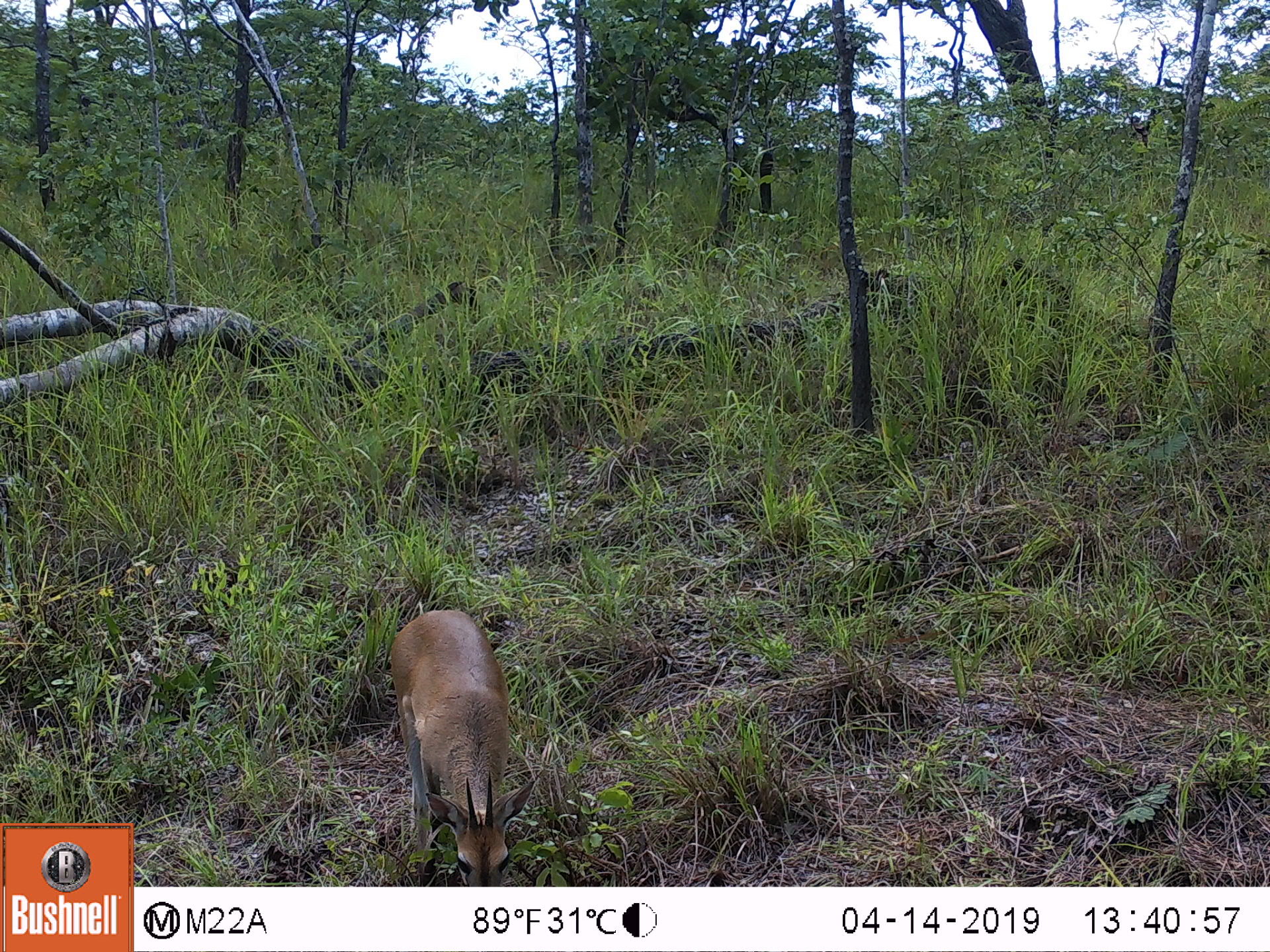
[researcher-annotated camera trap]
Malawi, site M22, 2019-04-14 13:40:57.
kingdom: Animalia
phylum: Chordata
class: Mammalia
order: Artiodactyla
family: Bovidae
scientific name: Antilopinae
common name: small antelope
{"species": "small antelope (Antilopinae)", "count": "1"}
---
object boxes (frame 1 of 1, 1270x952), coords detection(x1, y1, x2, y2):
small antelope: detection(373, 604, 555, 884)